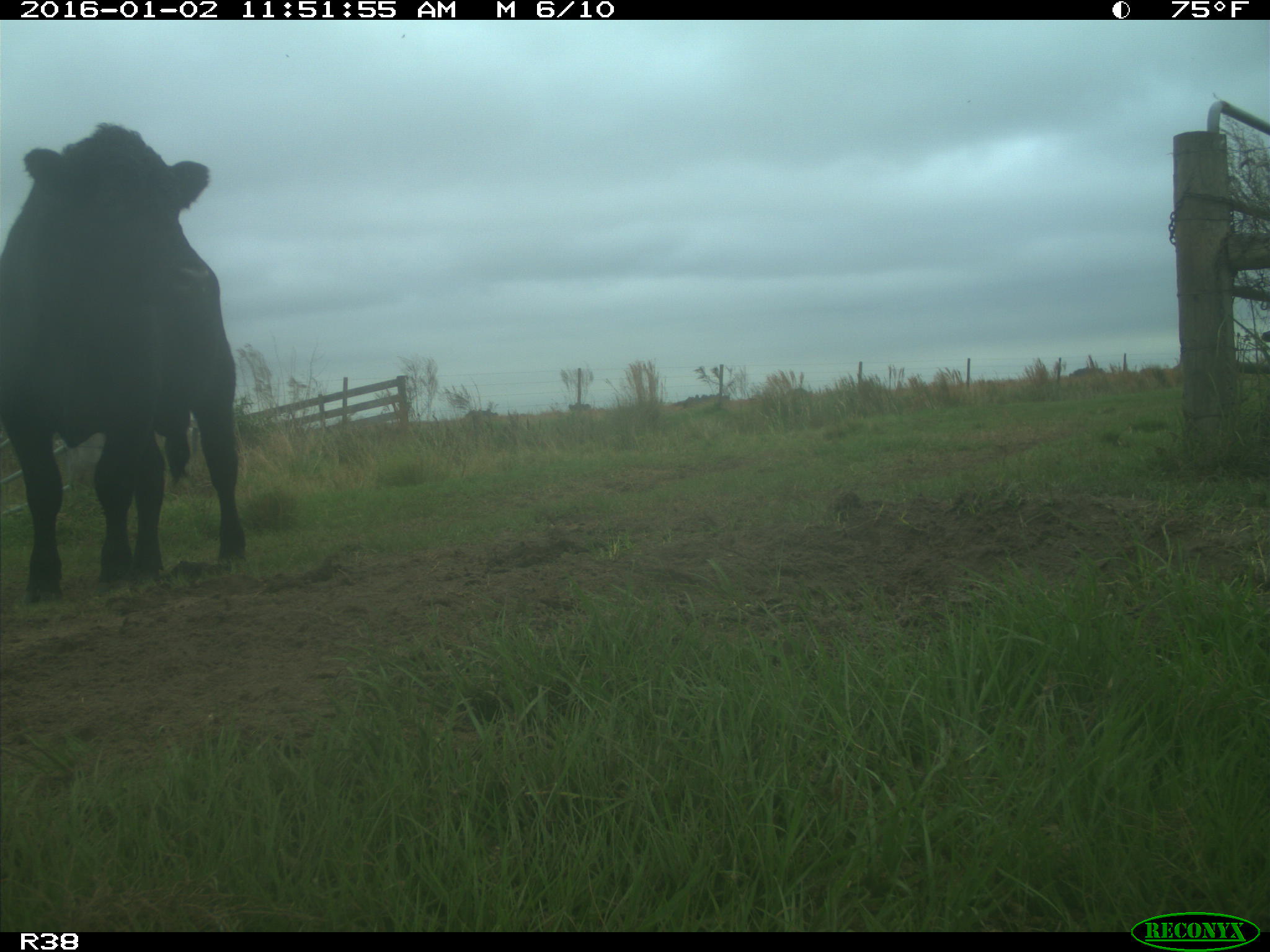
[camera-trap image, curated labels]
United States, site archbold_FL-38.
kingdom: Animalia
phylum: Chordata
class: Mammalia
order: Artiodactyla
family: Bovidae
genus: Bos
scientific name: Bos taurus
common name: domestic cow